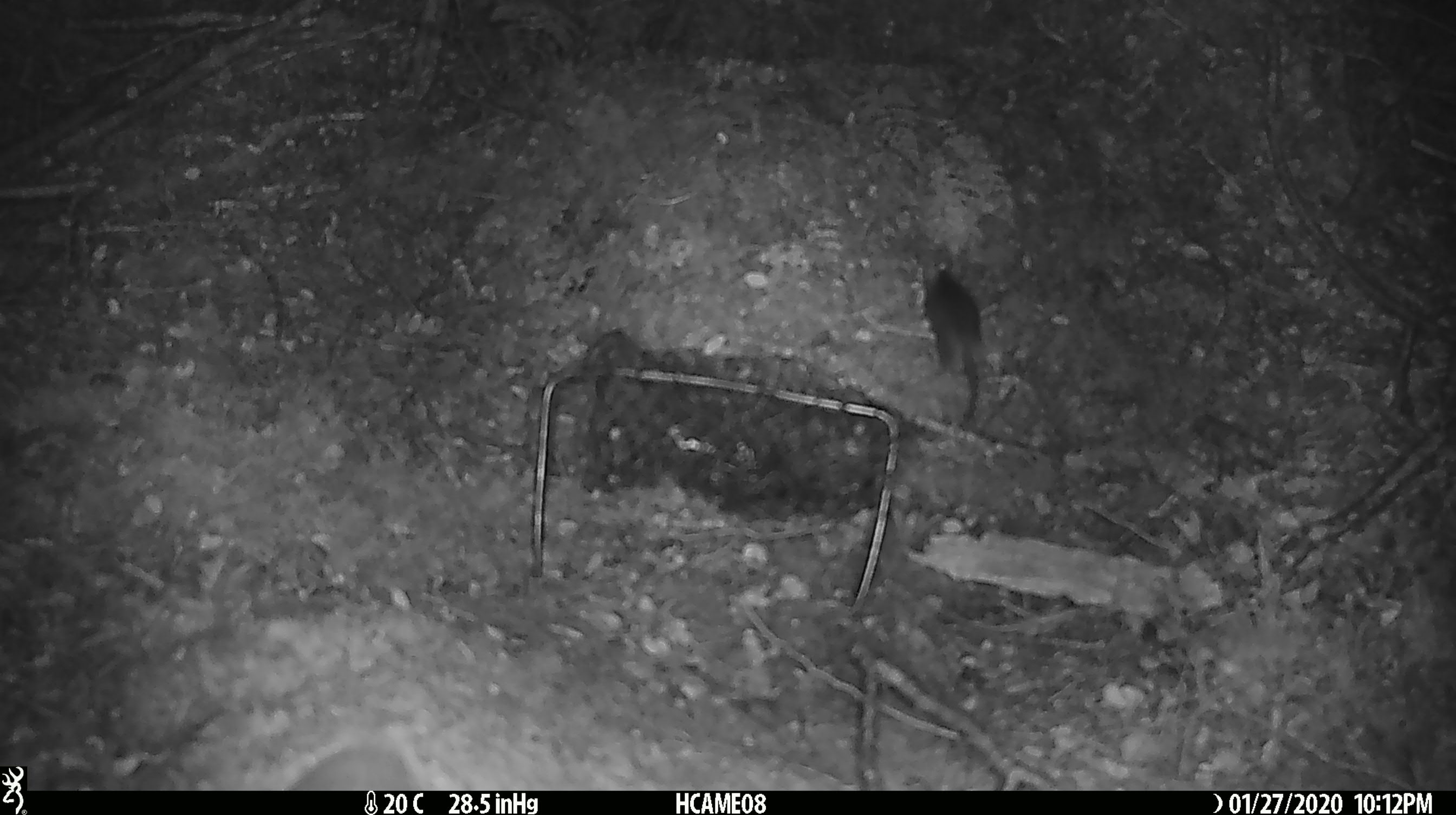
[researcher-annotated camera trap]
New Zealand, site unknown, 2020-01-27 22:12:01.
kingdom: Animalia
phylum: Chordata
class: Mammalia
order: Rodentia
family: Muridae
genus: Mus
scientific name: Mus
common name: mouse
Mouse (Mus).